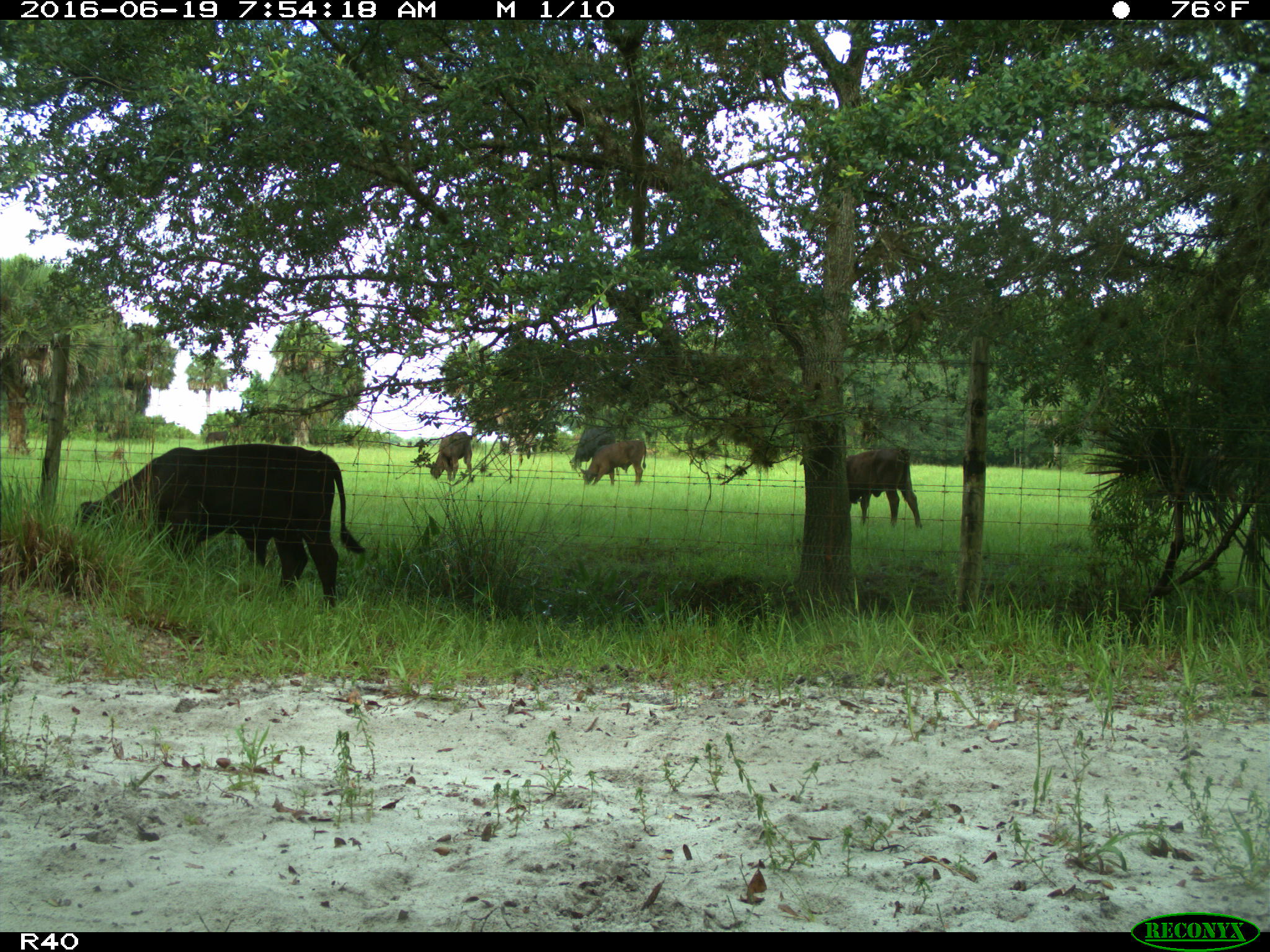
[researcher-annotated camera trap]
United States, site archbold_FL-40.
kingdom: Animalia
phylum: Chordata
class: Mammalia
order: Artiodactyla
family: Bovidae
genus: Bos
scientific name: Bos taurus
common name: domestic cow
Bos taurus (domestic cow).